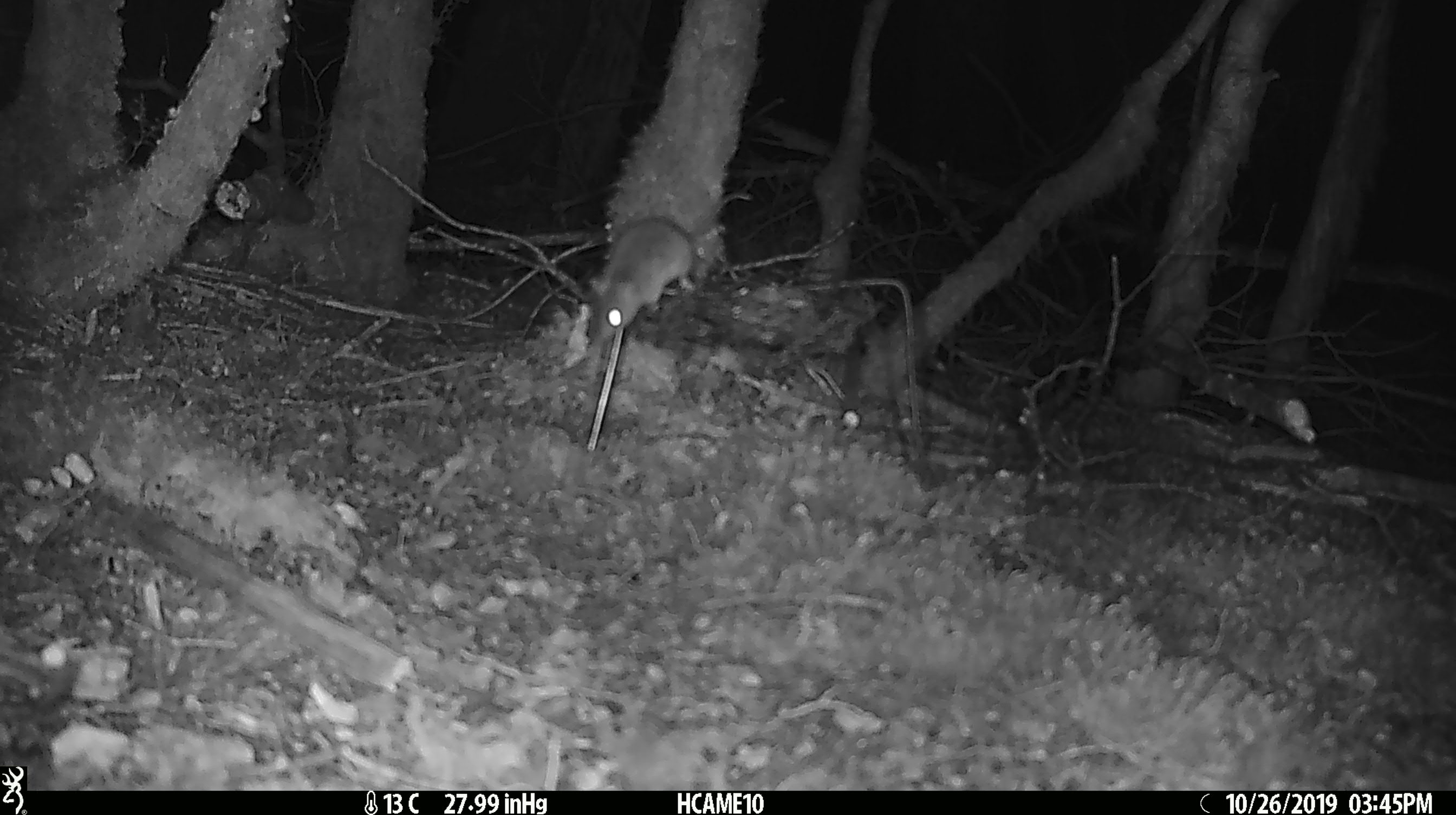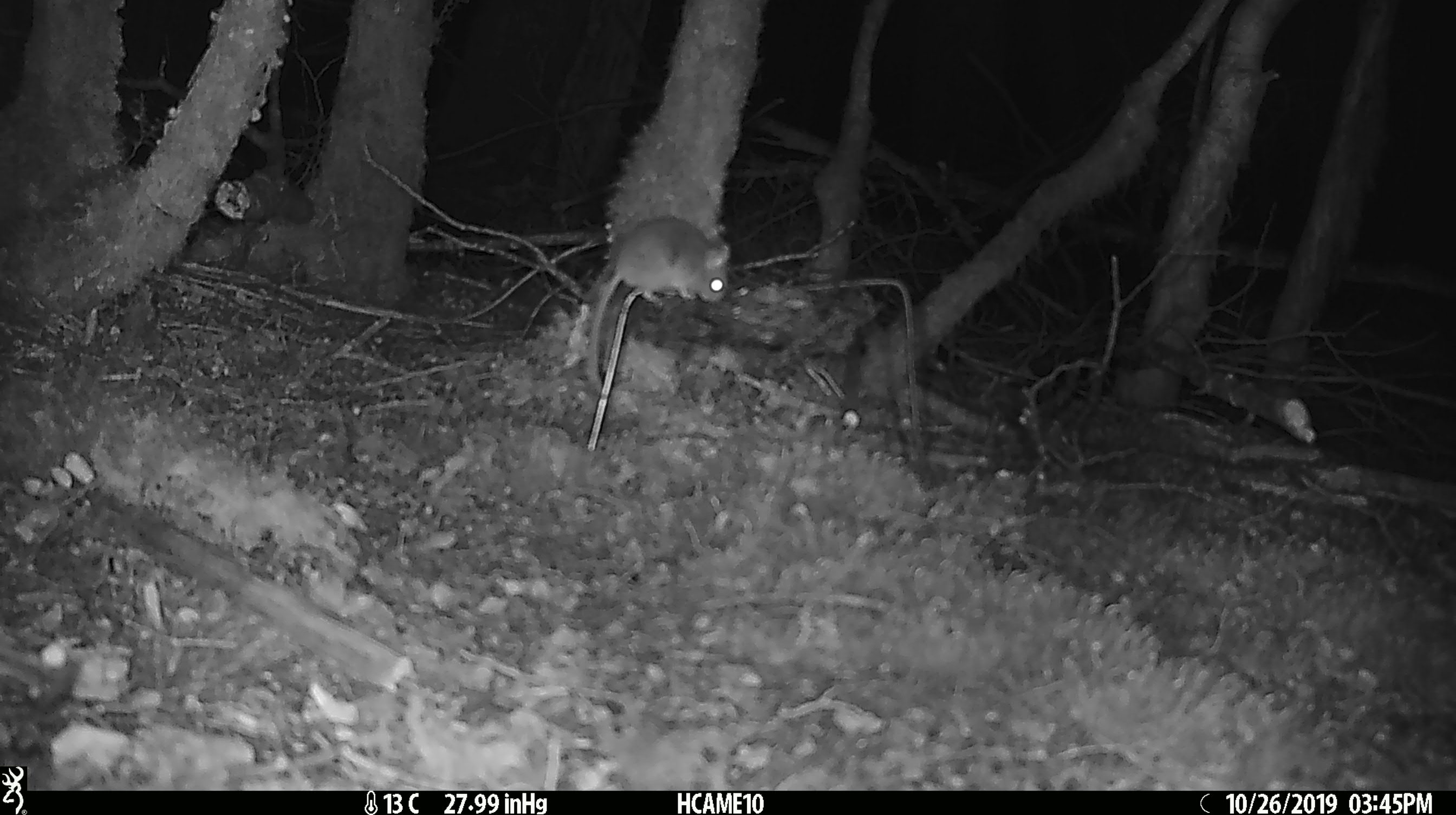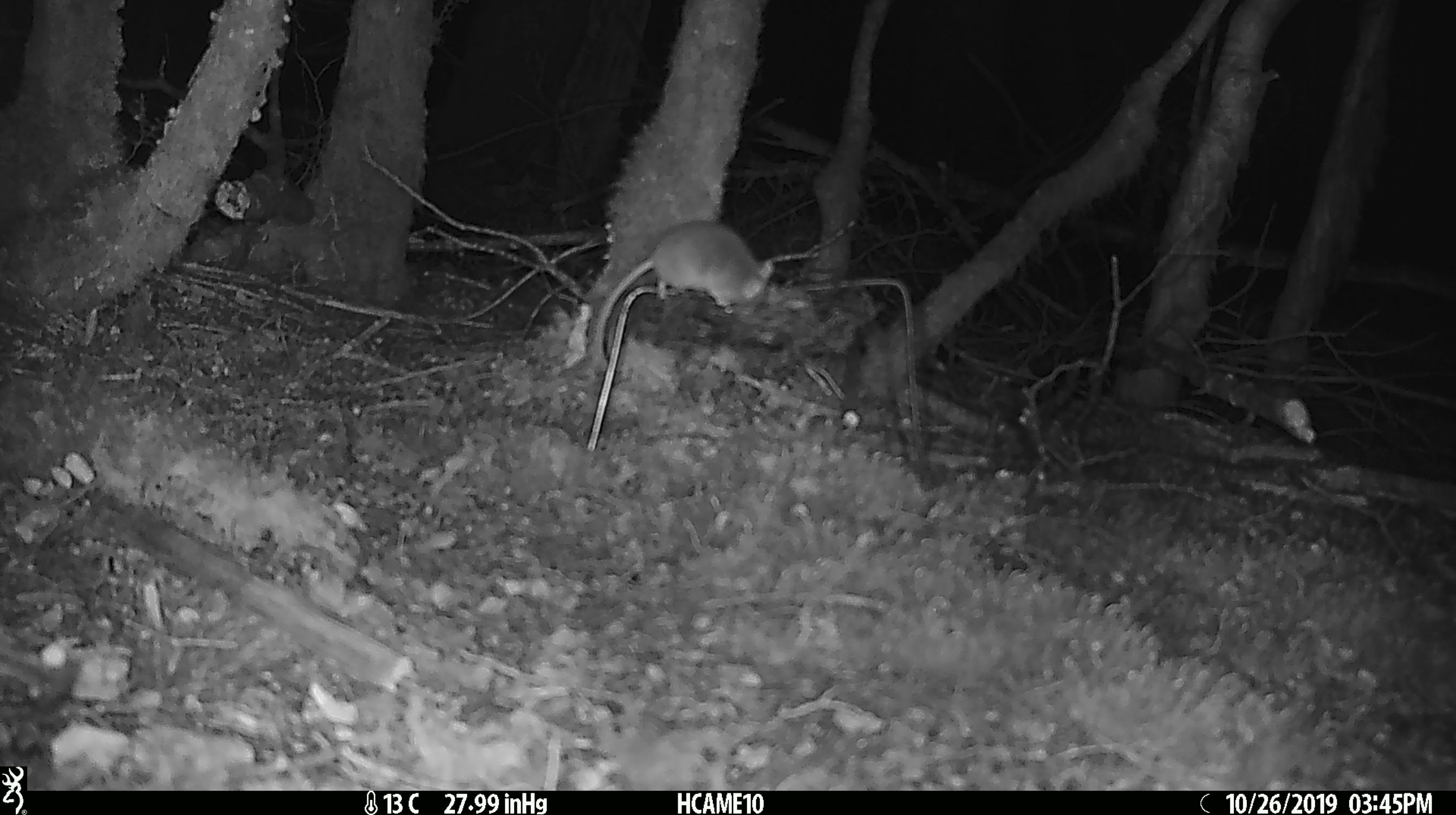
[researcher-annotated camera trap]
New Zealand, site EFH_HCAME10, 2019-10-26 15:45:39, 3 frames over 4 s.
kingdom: Animalia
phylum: Chordata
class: Mammalia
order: Rodentia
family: Muridae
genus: Mus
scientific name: Mus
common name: mouse